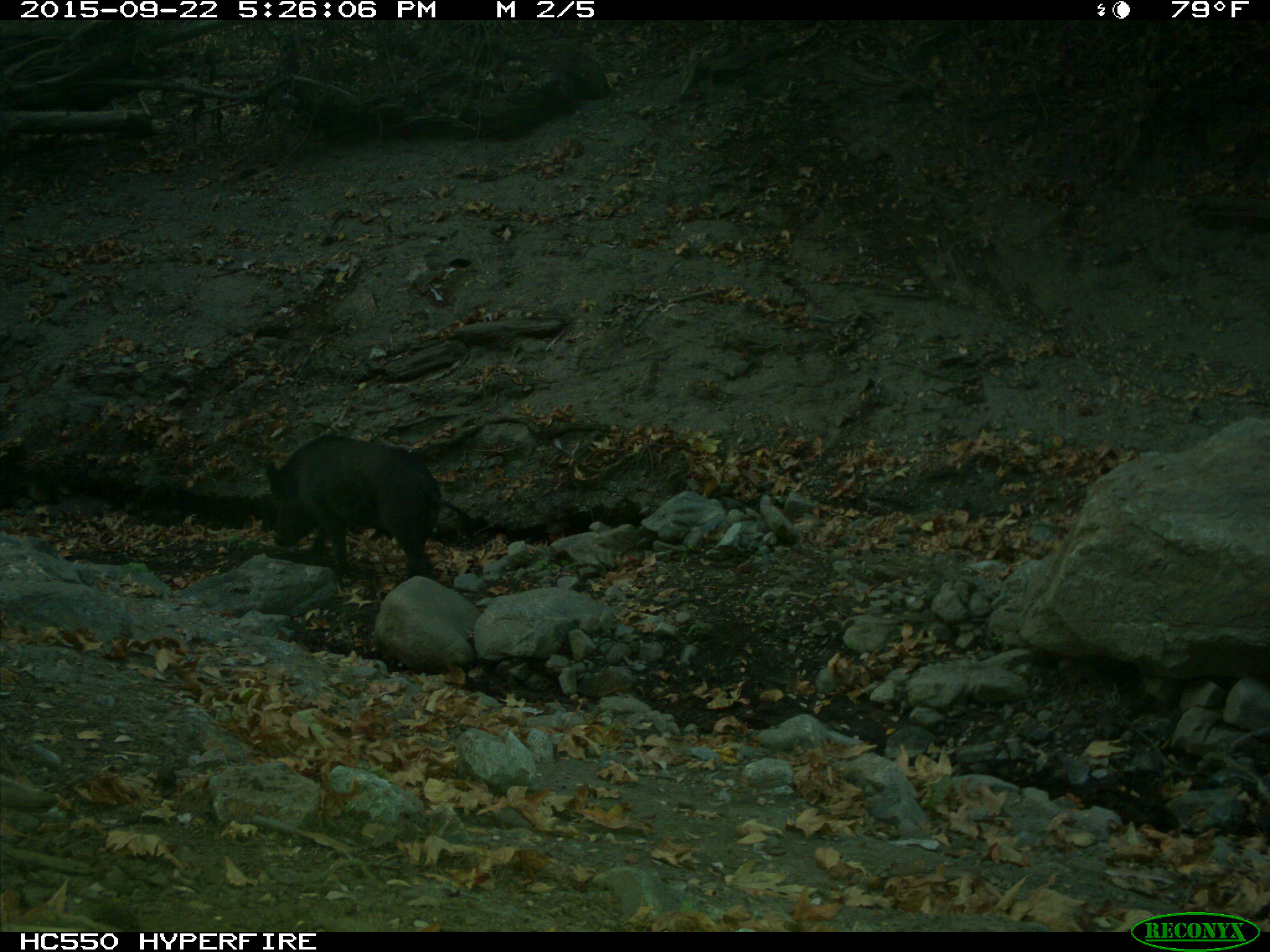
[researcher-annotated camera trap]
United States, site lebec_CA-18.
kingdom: Animalia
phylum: Chordata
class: Mammalia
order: Artiodactyla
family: Suidae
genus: Sus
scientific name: Sus scrofa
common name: wild boar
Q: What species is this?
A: Sus scrofa (wild boar).